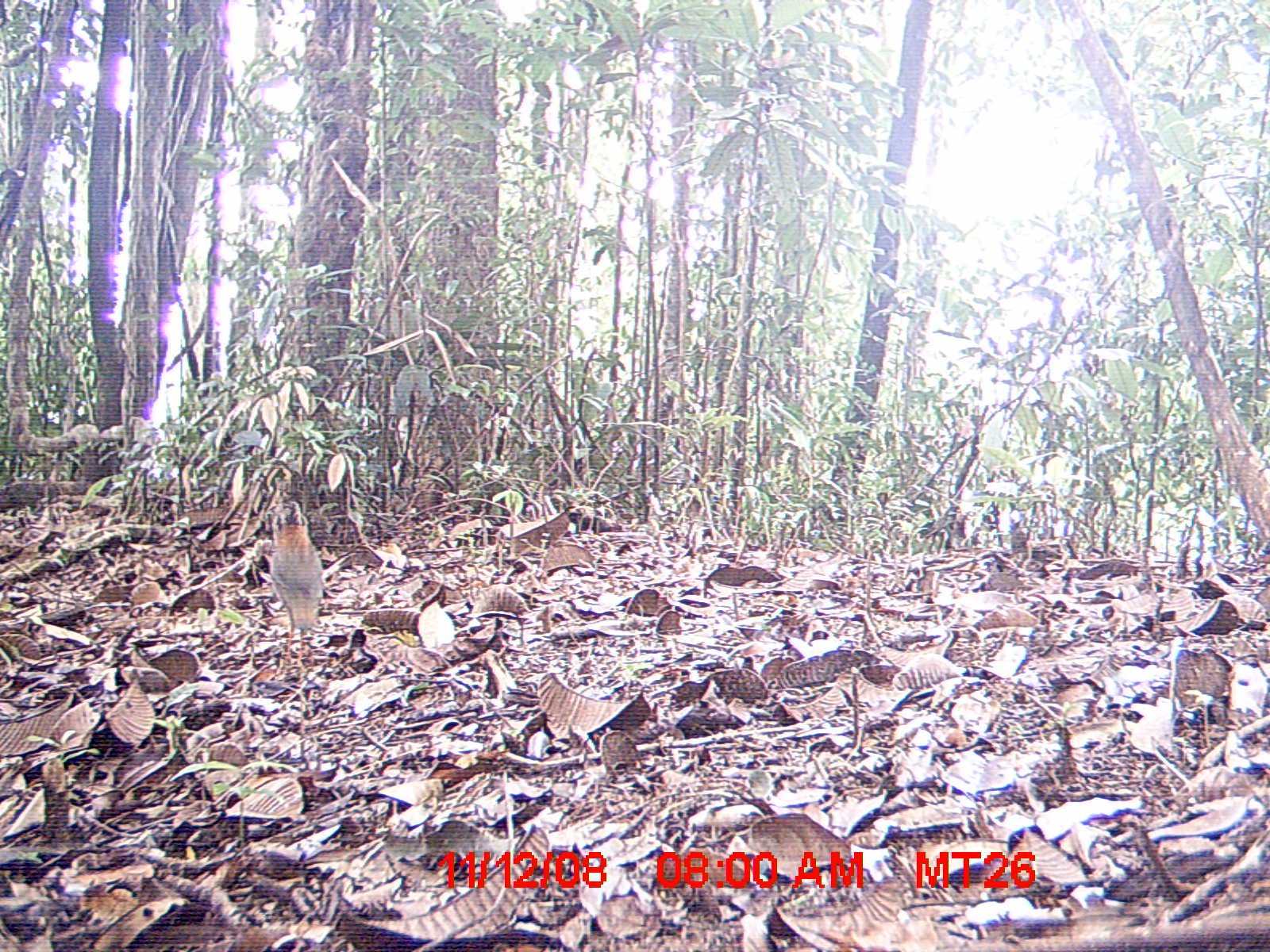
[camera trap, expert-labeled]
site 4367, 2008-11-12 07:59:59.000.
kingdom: Animalia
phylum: Chordata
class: Aves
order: Coraciiformes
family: Brachypteraciidae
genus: Brachypteracias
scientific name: Brachypteracias squamiger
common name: scaly ground-roller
Brachypteracias squamiger (scaly ground-roller), count 1.